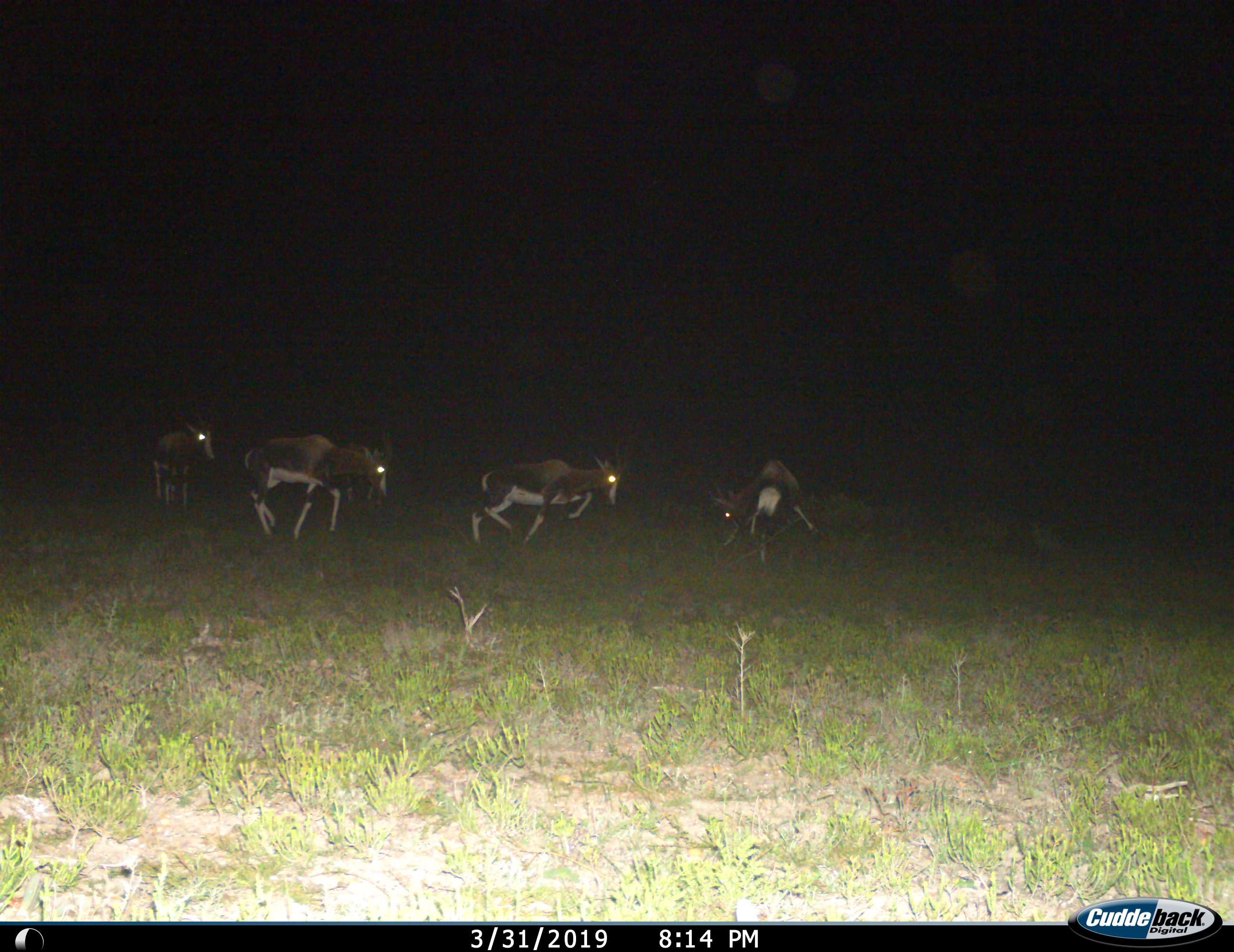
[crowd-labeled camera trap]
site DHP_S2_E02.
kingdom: Animalia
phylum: Chordata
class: Mammalia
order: Artiodactyla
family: Bovidae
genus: Damaliscus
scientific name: Damaliscus pygargus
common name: bontebok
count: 4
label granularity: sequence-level